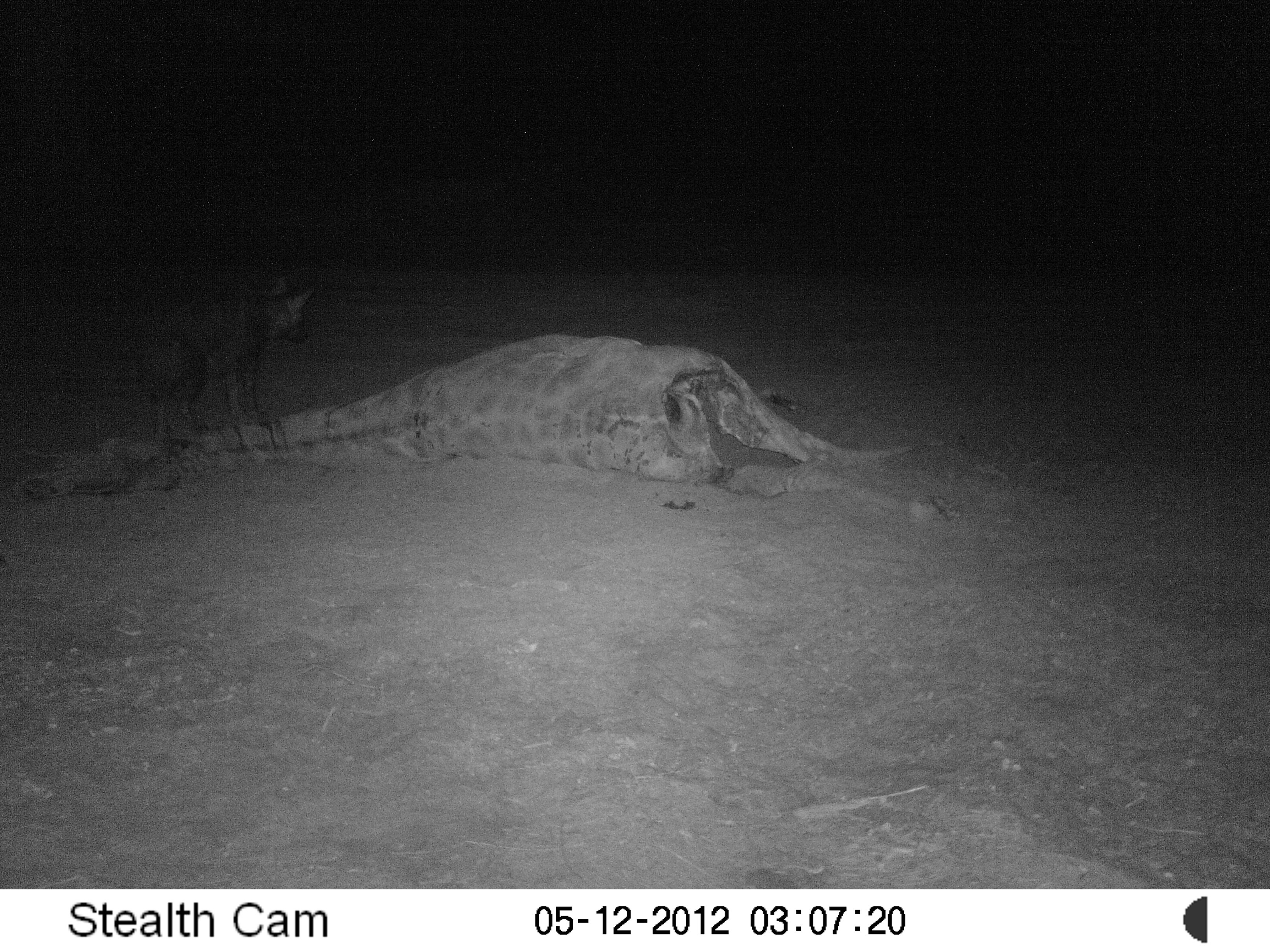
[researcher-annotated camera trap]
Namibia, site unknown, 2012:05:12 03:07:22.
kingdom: Animalia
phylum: Chordata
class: Mammalia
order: Carnivora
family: Hyaenidae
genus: Parahyaena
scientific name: Parahyaena brunnea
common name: brown hyena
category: hyaena brunnea